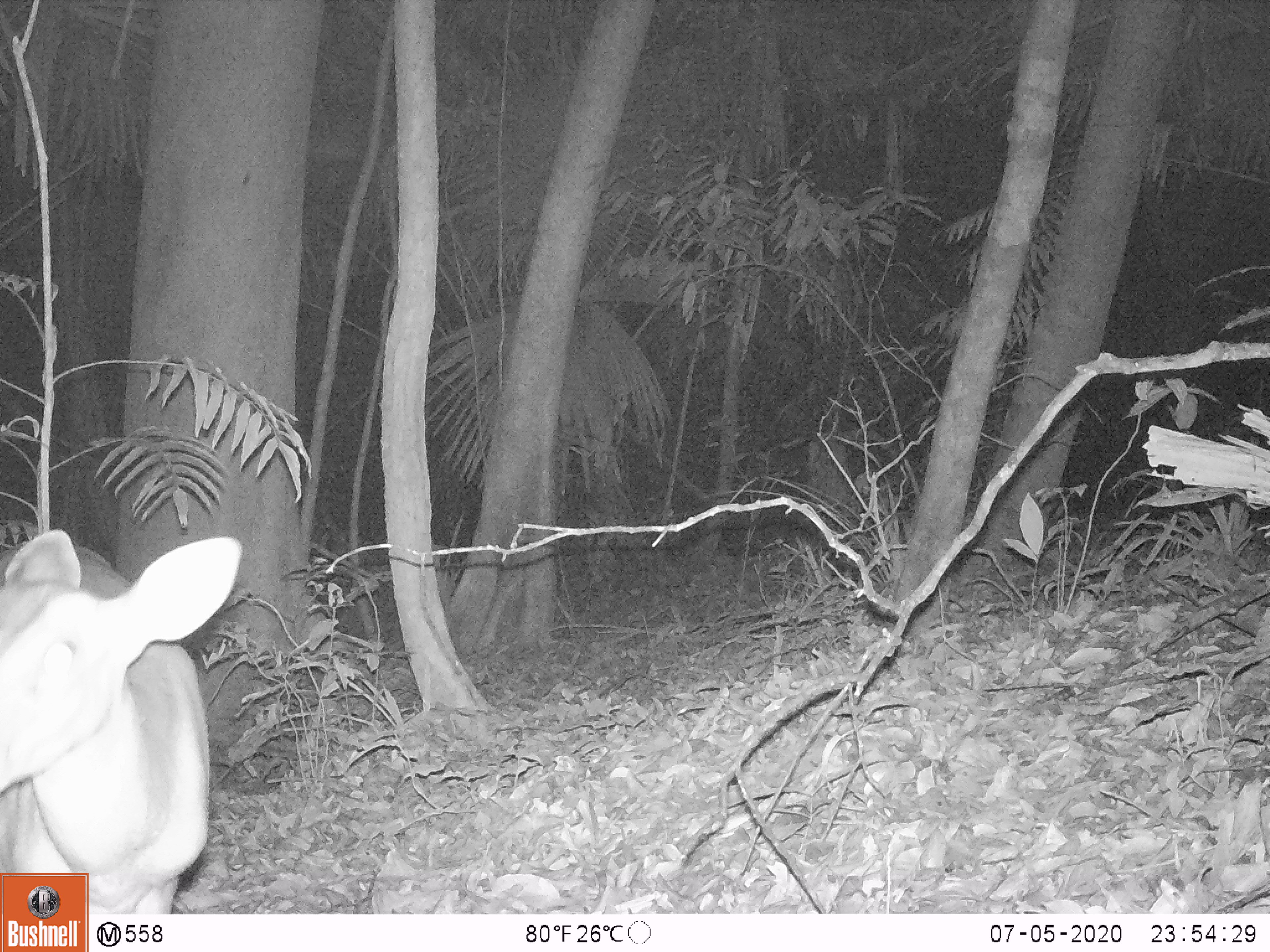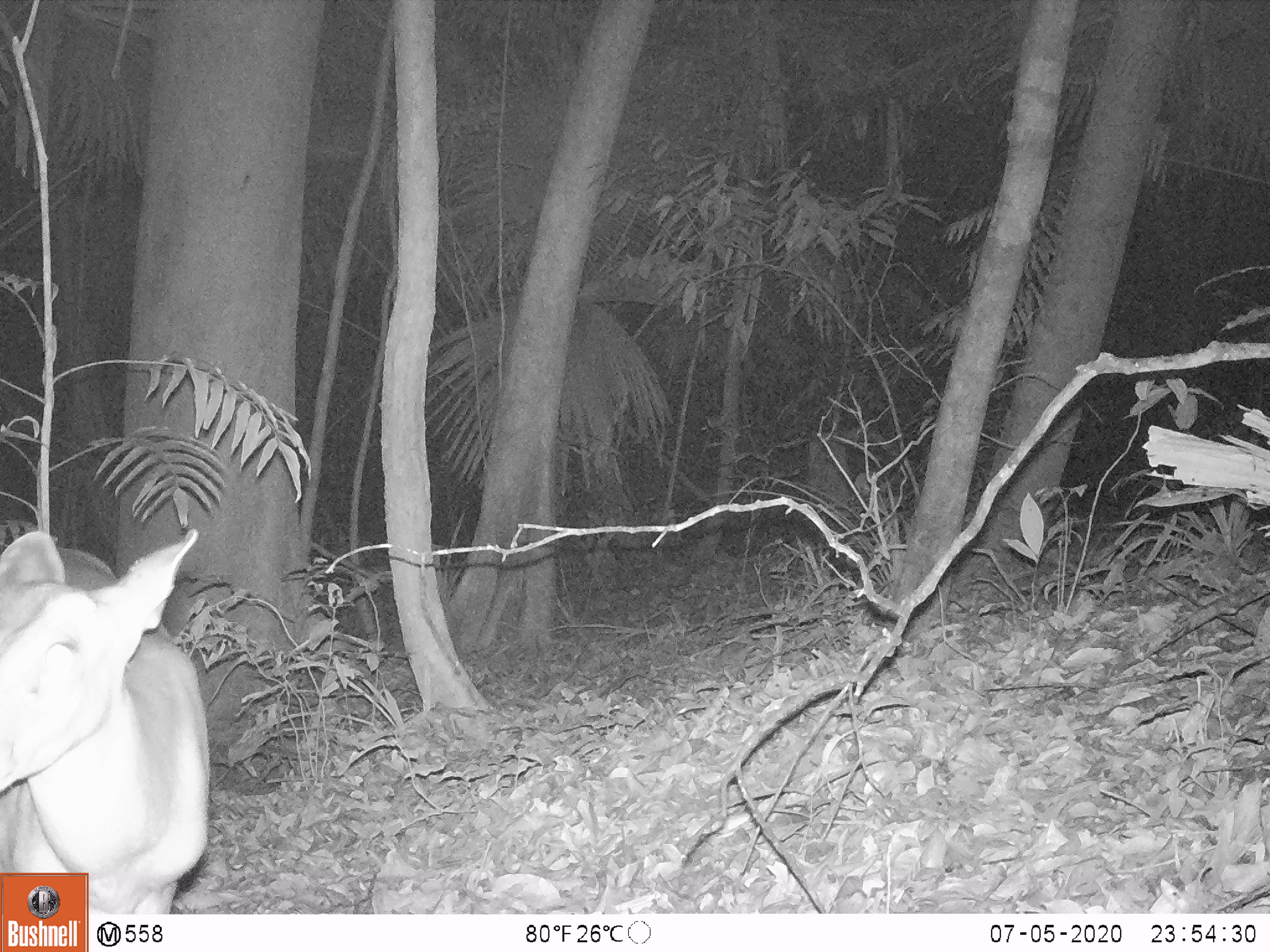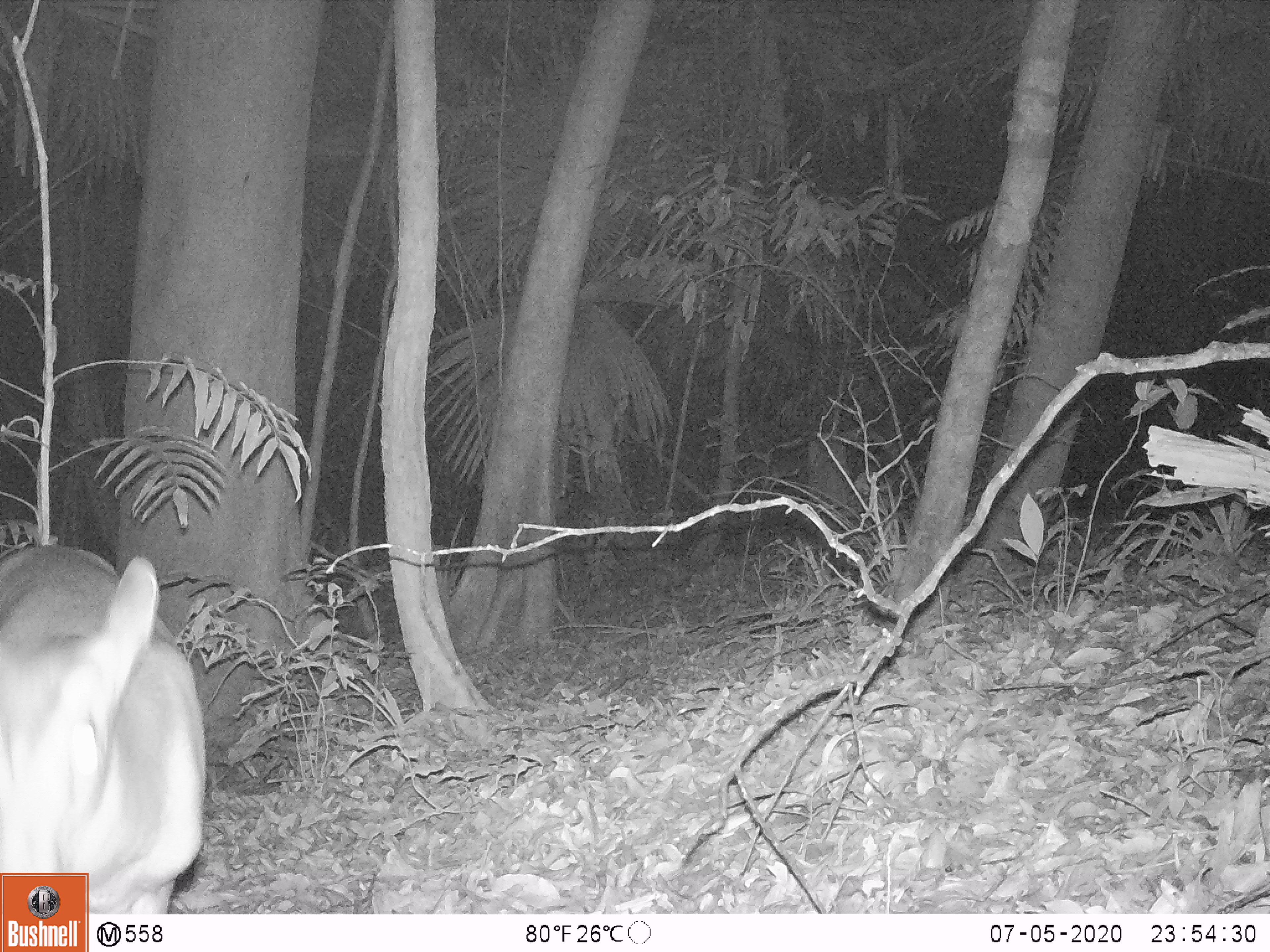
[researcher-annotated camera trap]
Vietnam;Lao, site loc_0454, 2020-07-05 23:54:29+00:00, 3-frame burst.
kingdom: Animalia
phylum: Chordata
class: Mammalia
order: Artiodactyla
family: Cervidae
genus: Muntiacus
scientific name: Muntiacus vuquangensis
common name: large-antlered muntjac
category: large antlered muntjac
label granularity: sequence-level